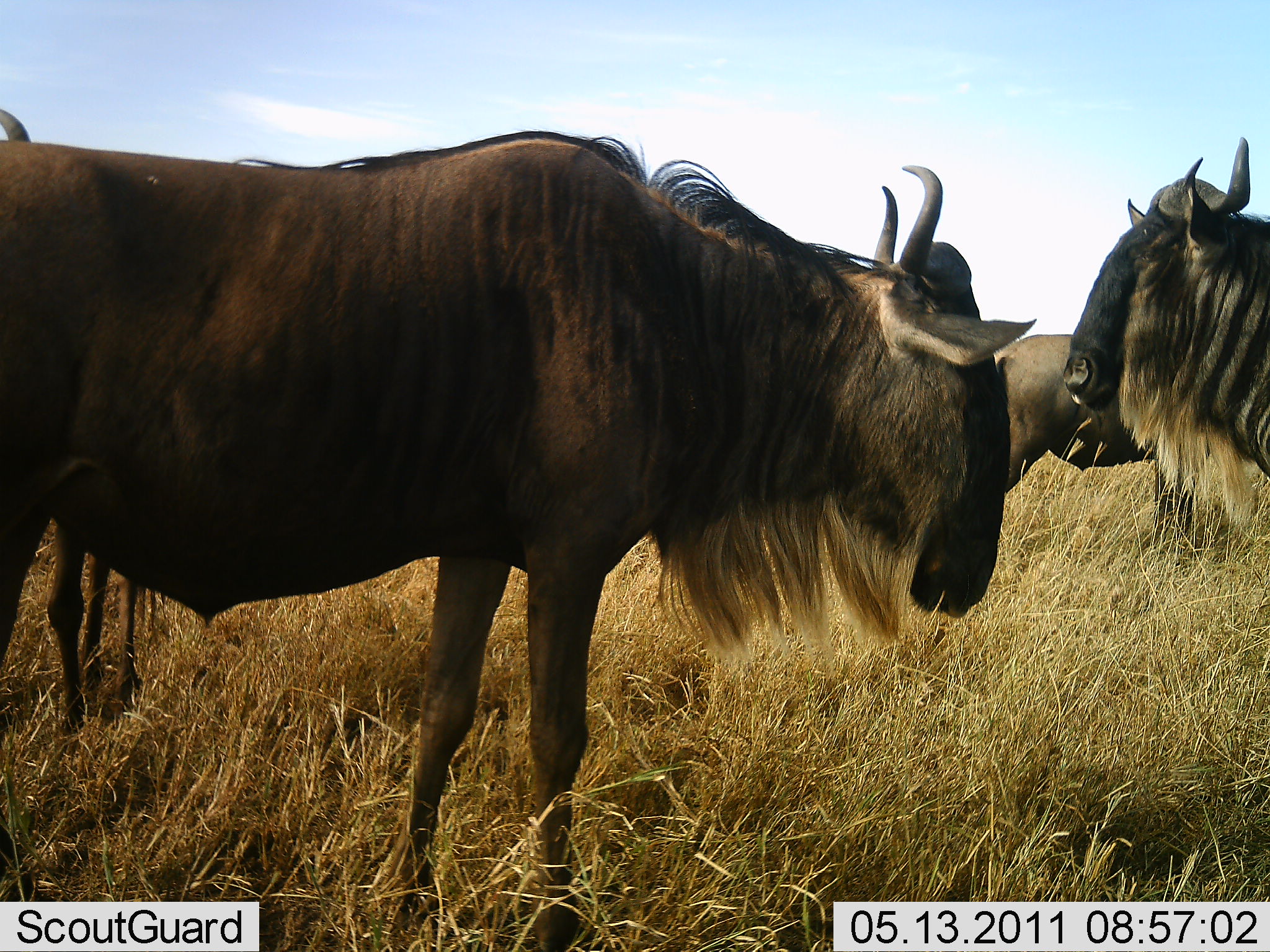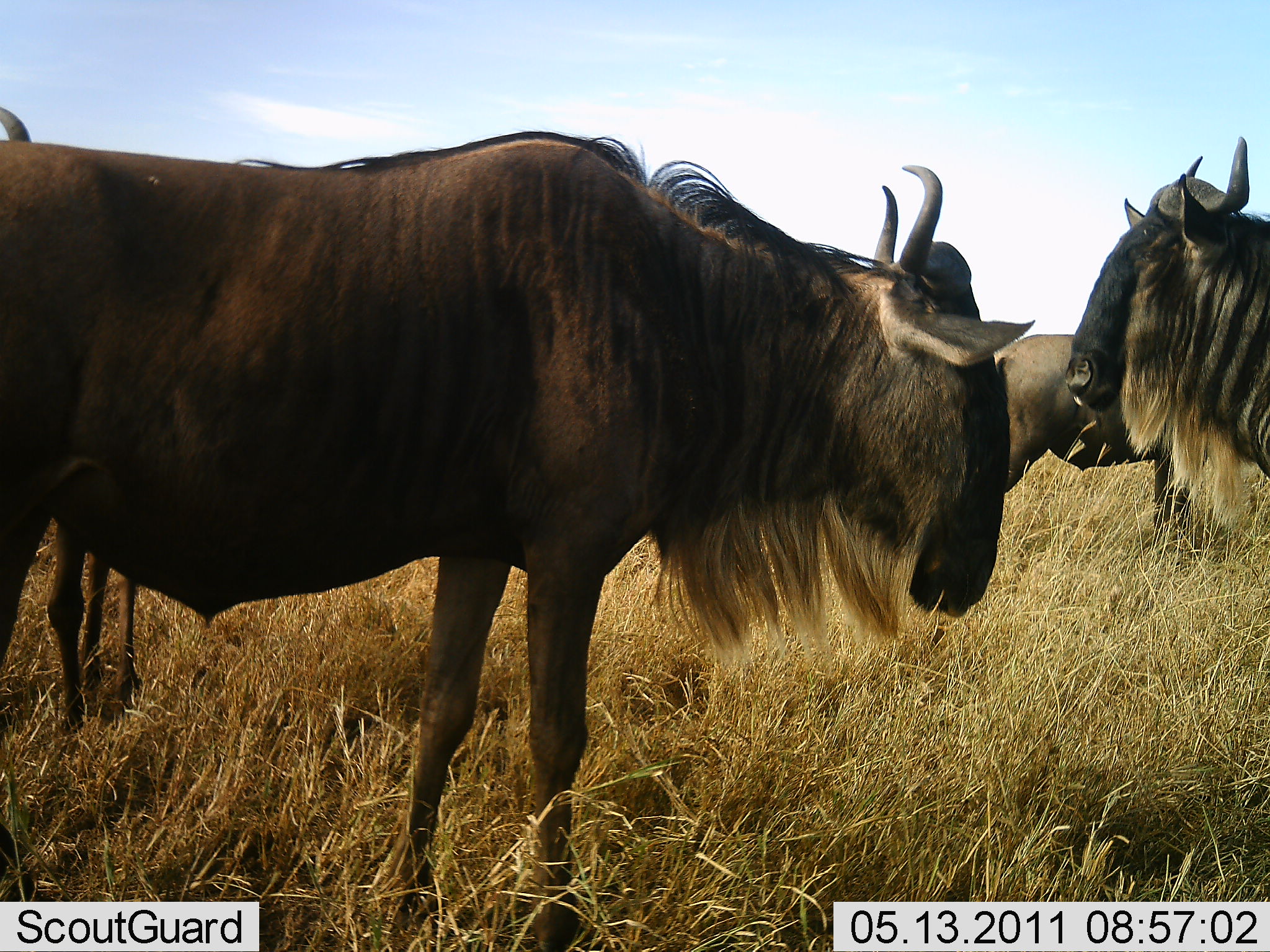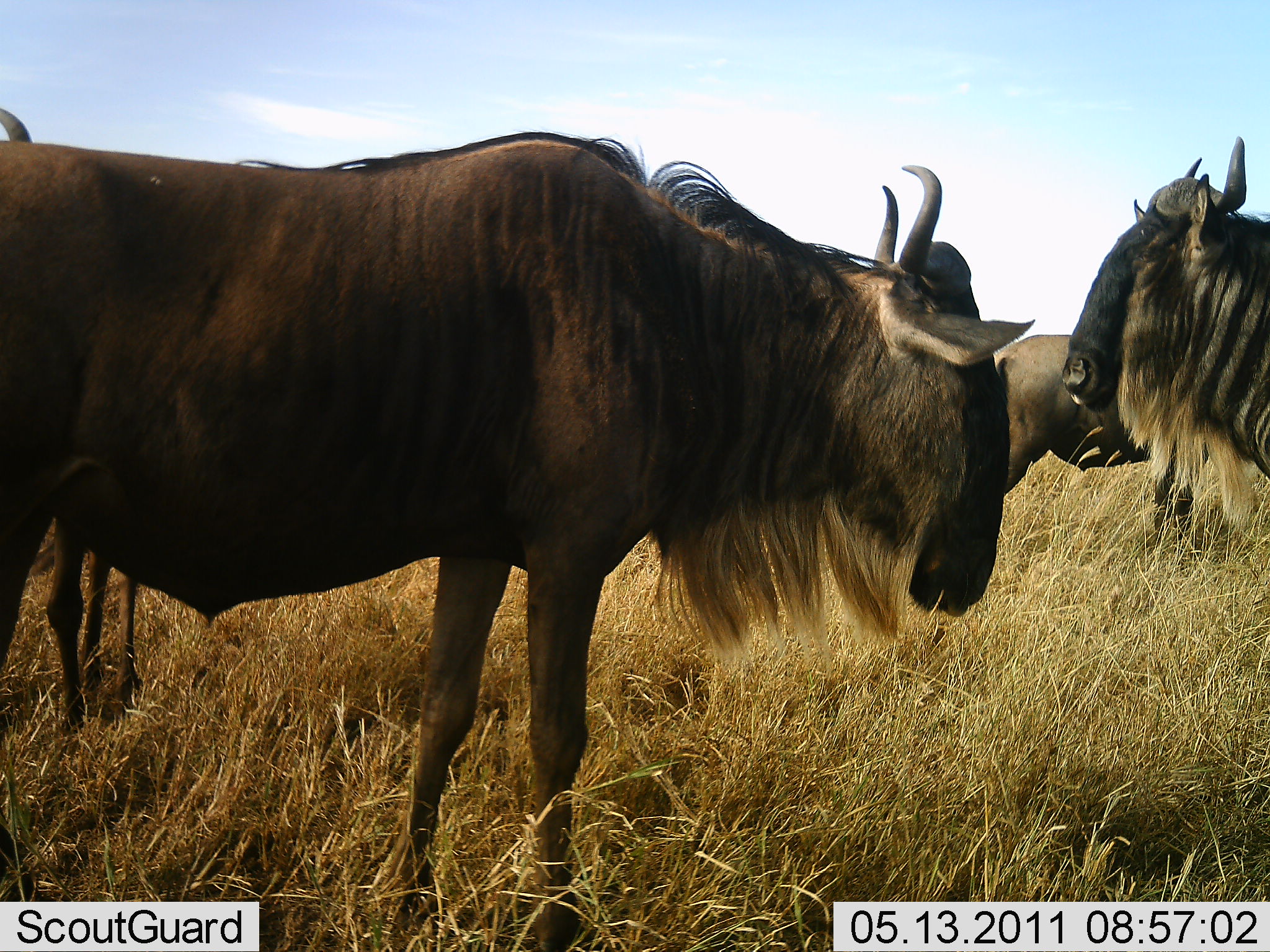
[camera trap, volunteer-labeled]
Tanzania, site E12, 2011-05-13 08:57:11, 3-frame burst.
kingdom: Animalia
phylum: Chordata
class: Mammalia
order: Artiodactyla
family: Bovidae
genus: Connochaetes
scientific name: Connochaetes taurinus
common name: blue wildebeest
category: wildebeest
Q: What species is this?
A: Wildebeest (blue wildebeest) (Connochaetes taurinus).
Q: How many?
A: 4.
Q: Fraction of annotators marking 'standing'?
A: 100%.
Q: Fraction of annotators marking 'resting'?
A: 0%.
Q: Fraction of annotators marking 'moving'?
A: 0%.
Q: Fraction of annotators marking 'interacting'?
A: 0%.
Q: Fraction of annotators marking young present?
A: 0%.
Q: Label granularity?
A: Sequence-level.